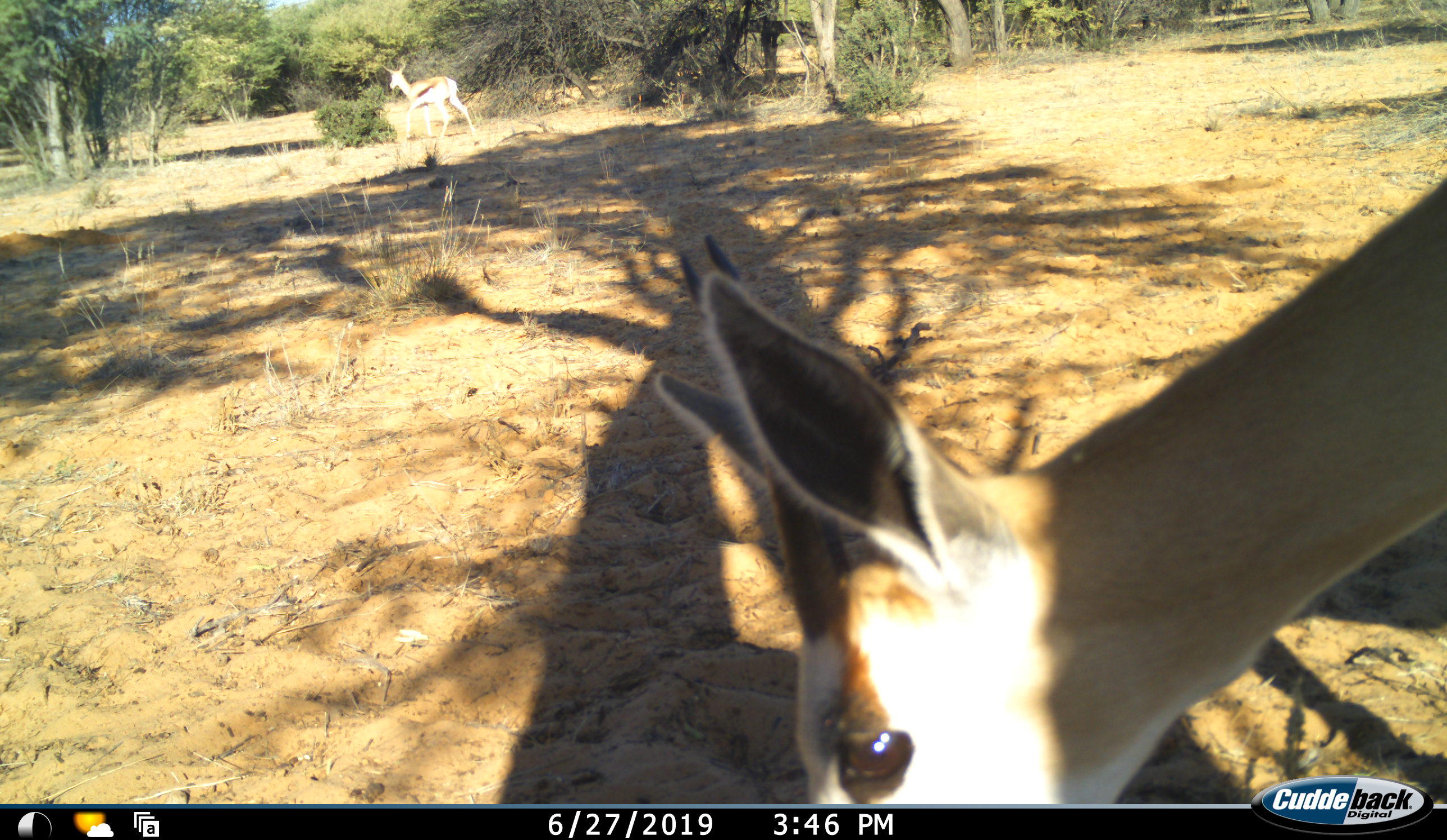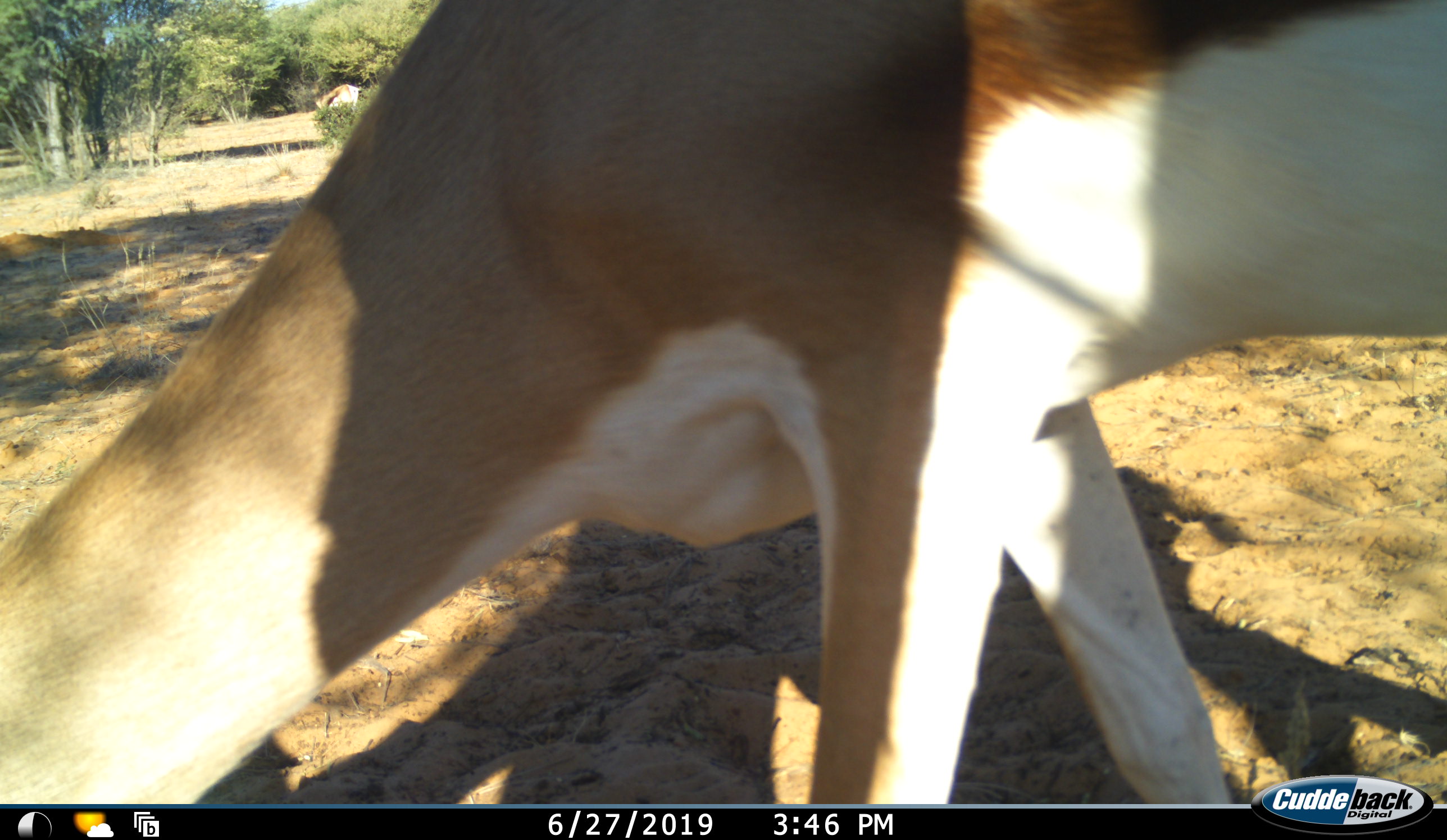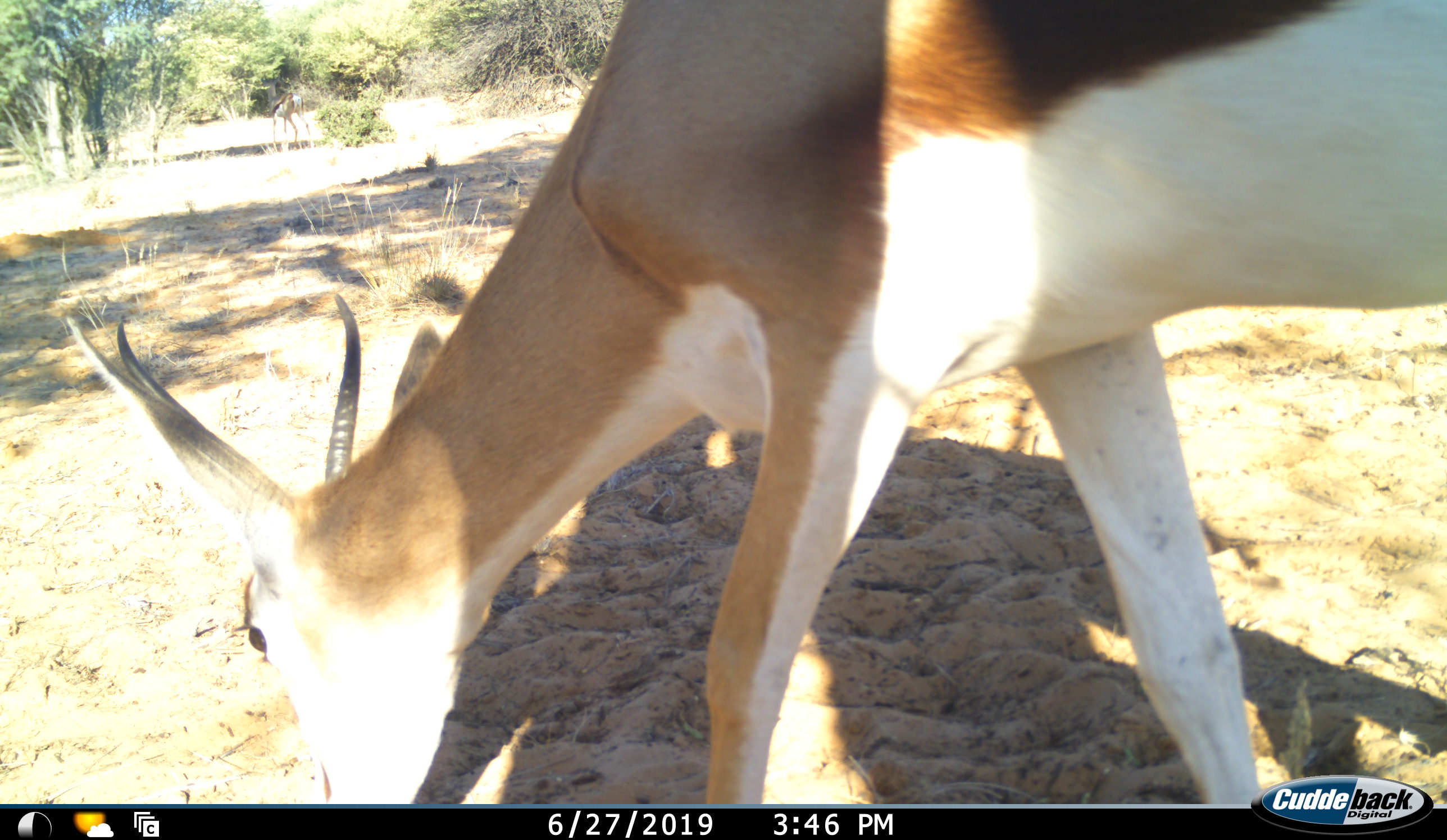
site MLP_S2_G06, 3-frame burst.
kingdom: Animalia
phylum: Chordata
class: Mammalia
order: Artiodactyla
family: Bovidae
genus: Antidorcas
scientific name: Antidorcas marsupialis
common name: springbok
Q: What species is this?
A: Springbok (Antidorcas marsupialis).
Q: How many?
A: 2.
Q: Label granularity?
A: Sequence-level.